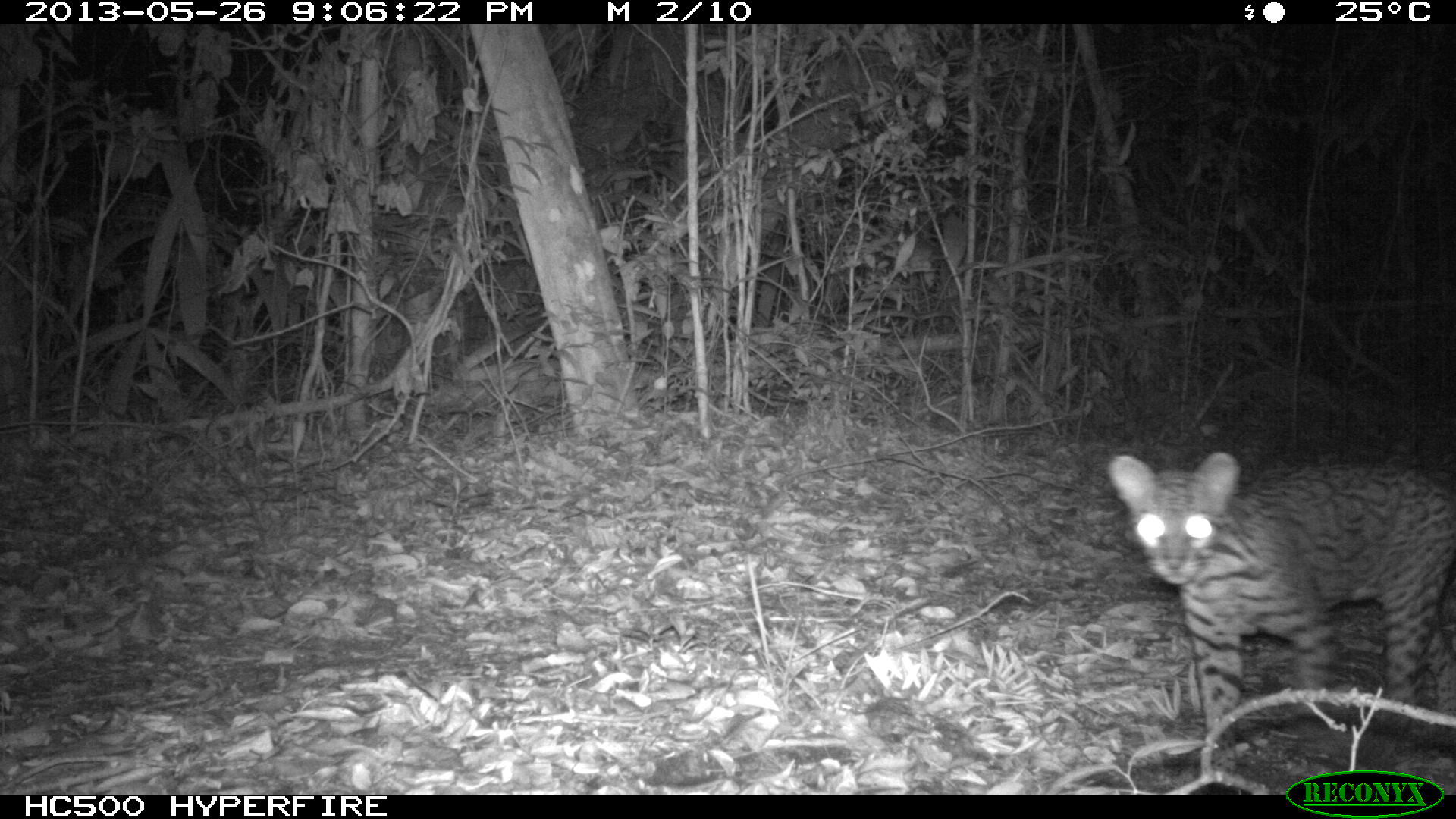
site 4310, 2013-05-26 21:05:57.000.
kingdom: Animalia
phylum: Chordata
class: Mammalia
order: Carnivora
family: Felidae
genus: Leopardus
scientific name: Leopardus pardalis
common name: ocelot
Leopardus pardalis (ocelot), count 1, sex female.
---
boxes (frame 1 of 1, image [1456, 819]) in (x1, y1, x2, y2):
leopardus pardalis: (1106, 450, 1456, 774)